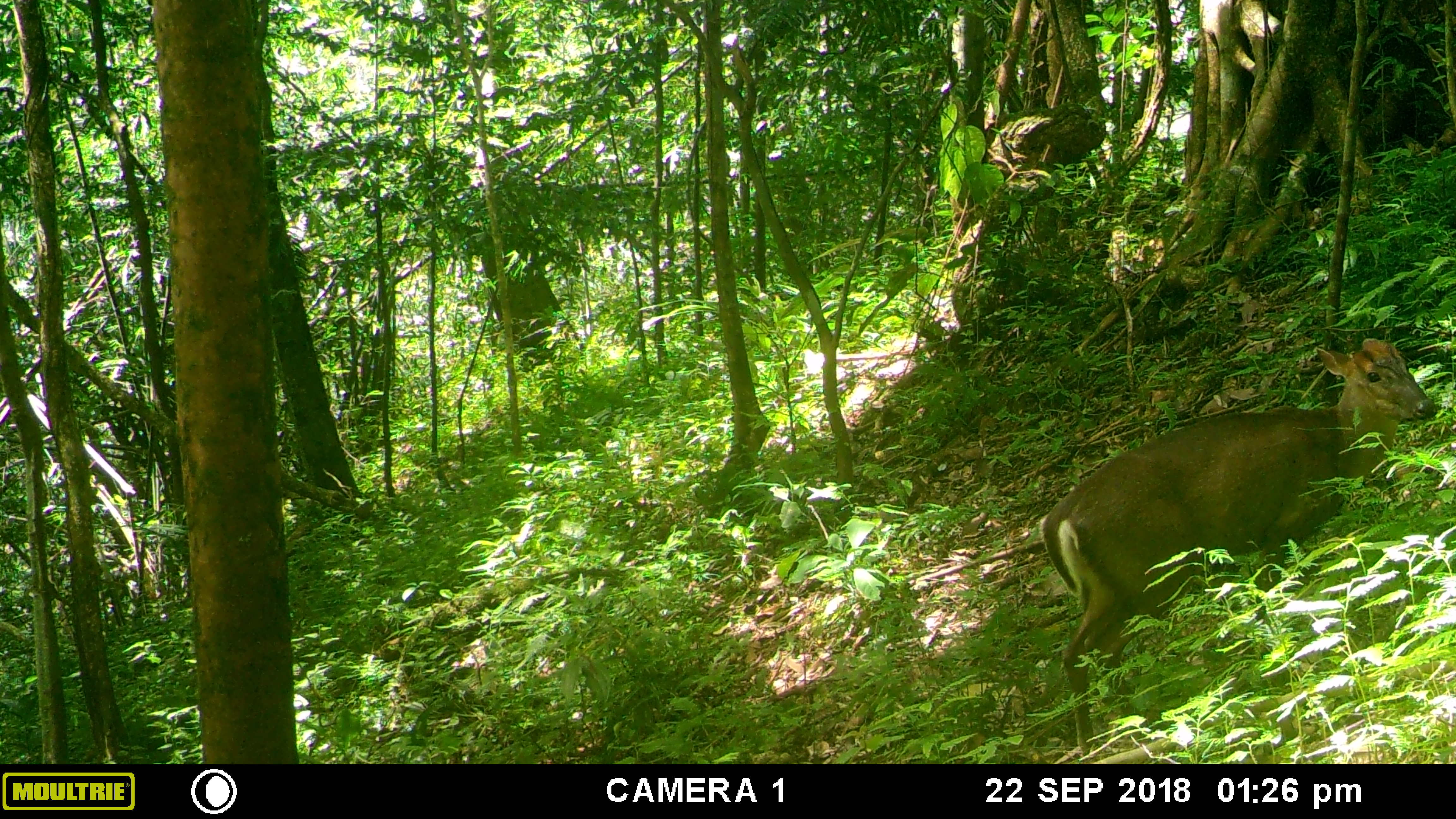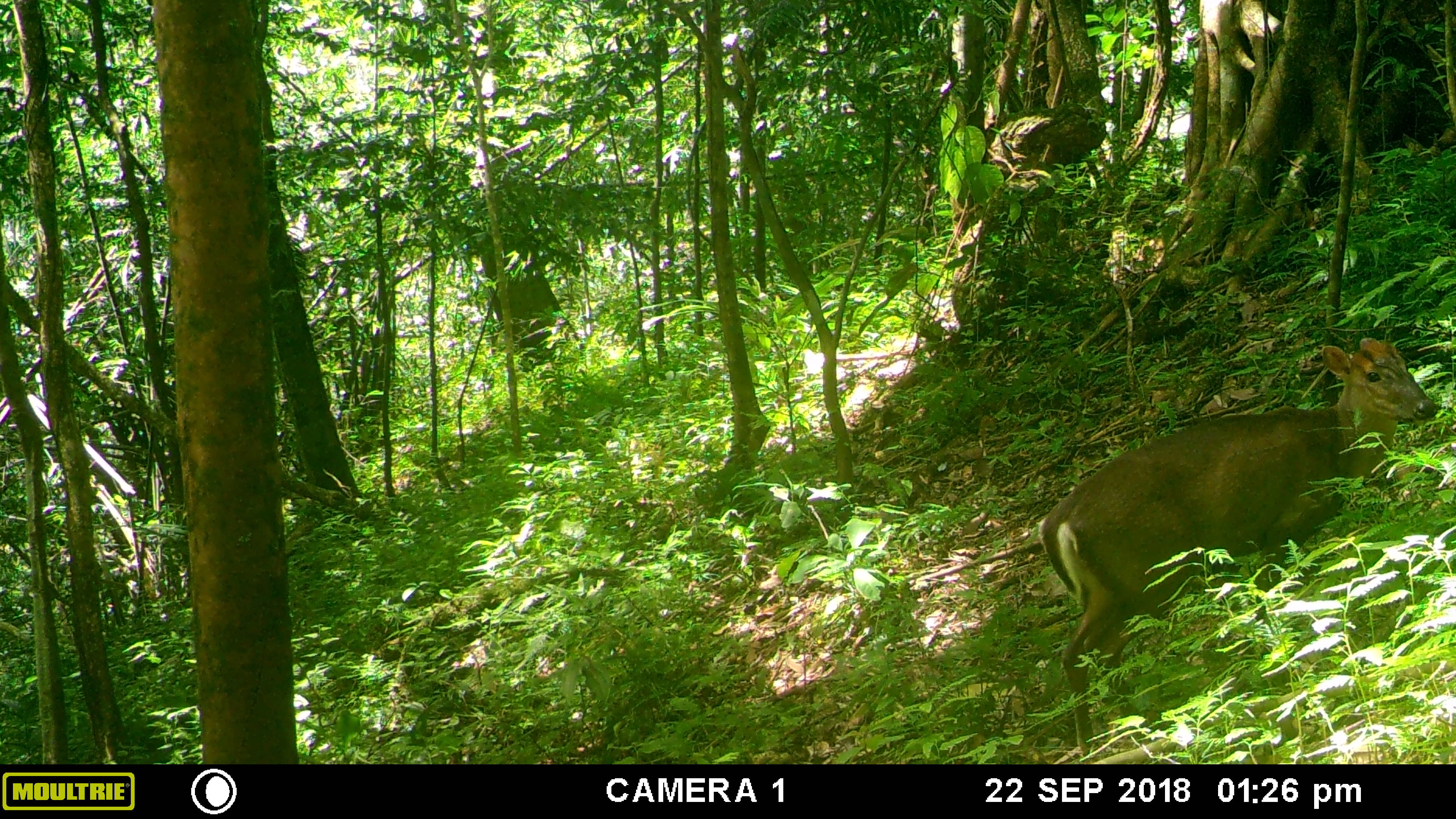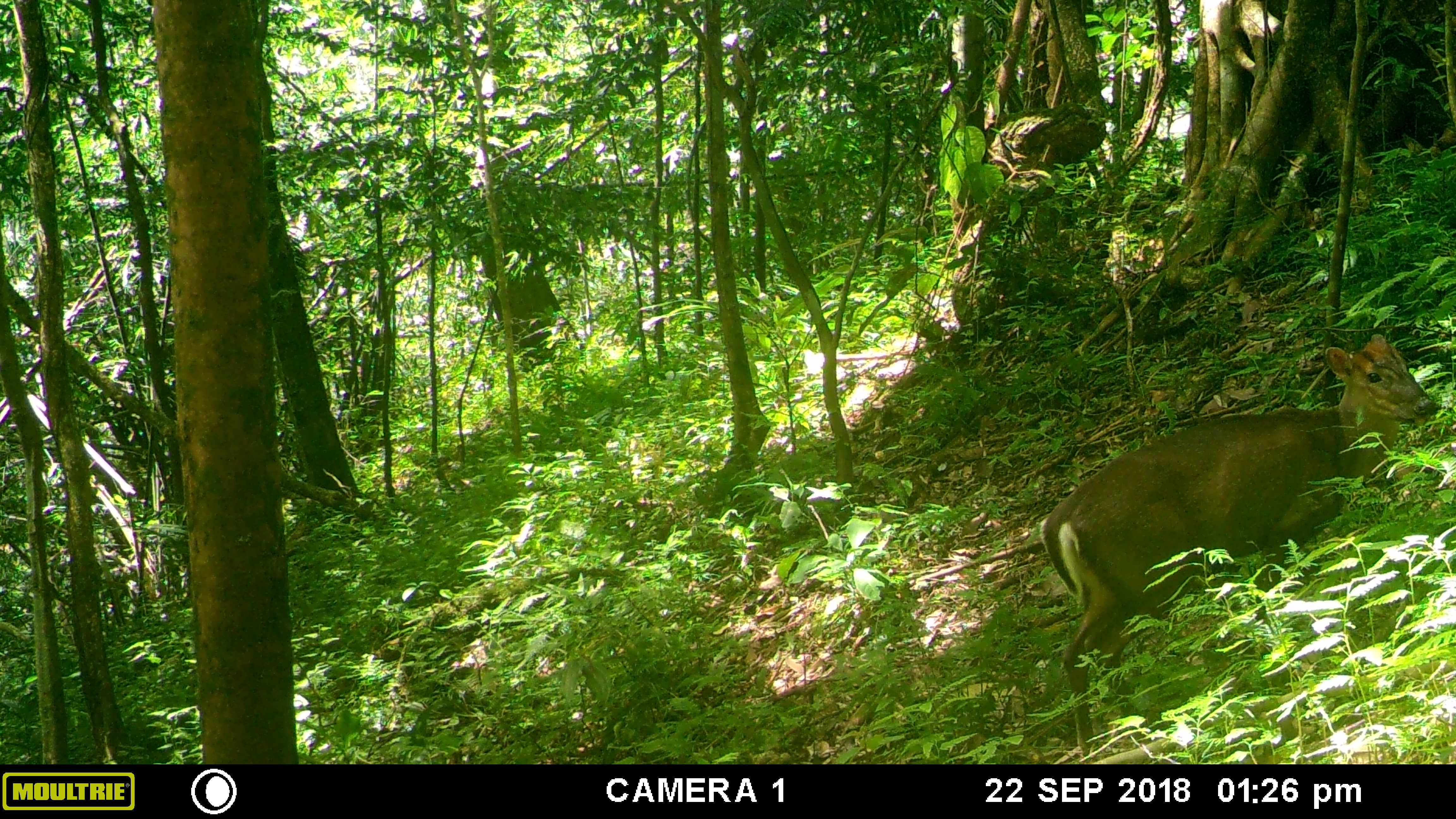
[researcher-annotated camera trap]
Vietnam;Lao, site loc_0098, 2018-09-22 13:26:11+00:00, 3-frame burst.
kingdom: Animalia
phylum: Chordata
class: Mammalia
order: Artiodactyla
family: Cervidae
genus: Muntiacus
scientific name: Muntiacus rooseveltorum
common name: roosevelt's muntjac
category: roosevelts muntjac group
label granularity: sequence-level